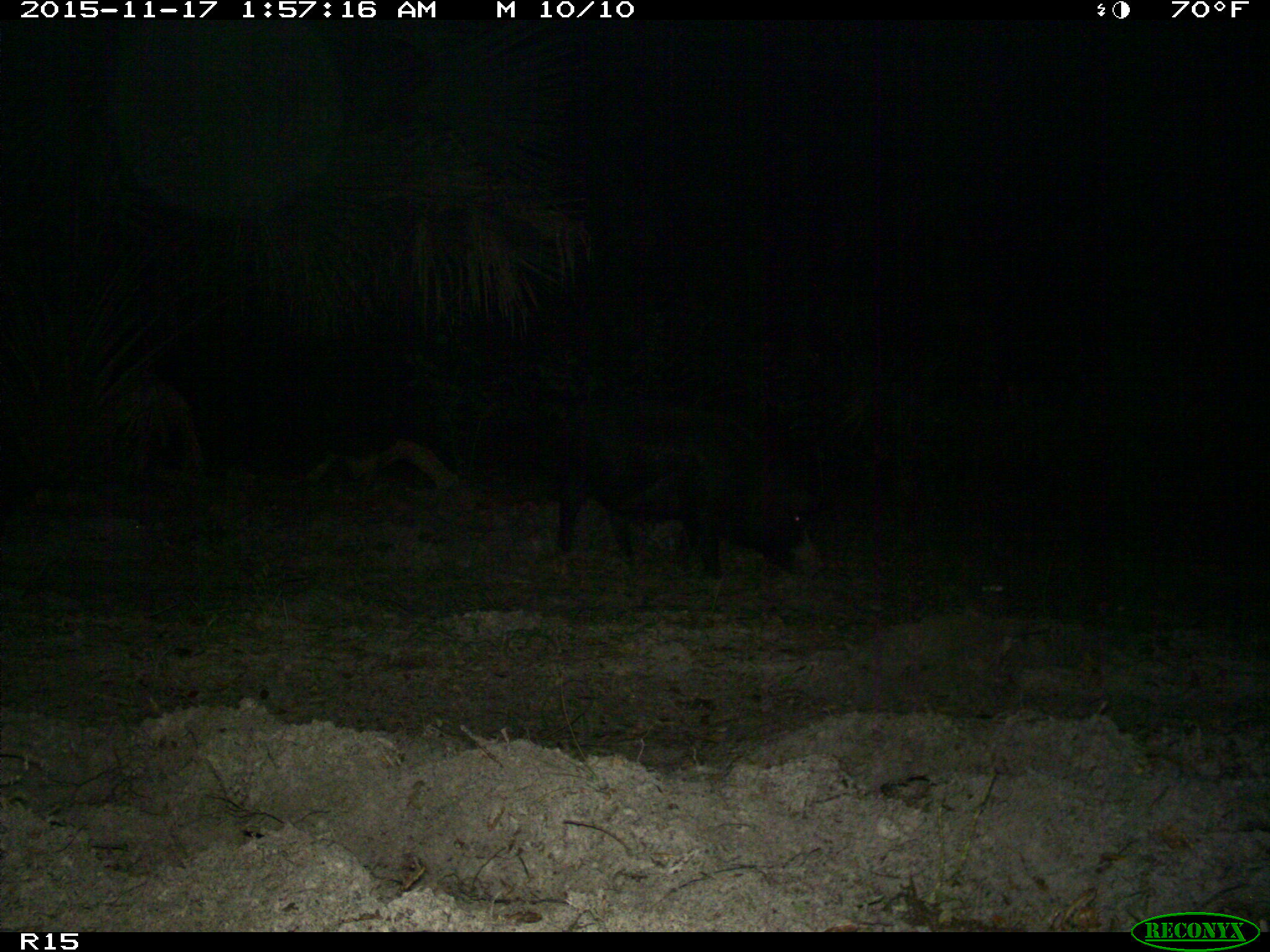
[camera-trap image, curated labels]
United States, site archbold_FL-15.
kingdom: Animalia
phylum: Chordata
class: Mammalia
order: Artiodactyla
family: Suidae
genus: Sus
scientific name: Sus scrofa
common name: wild boar